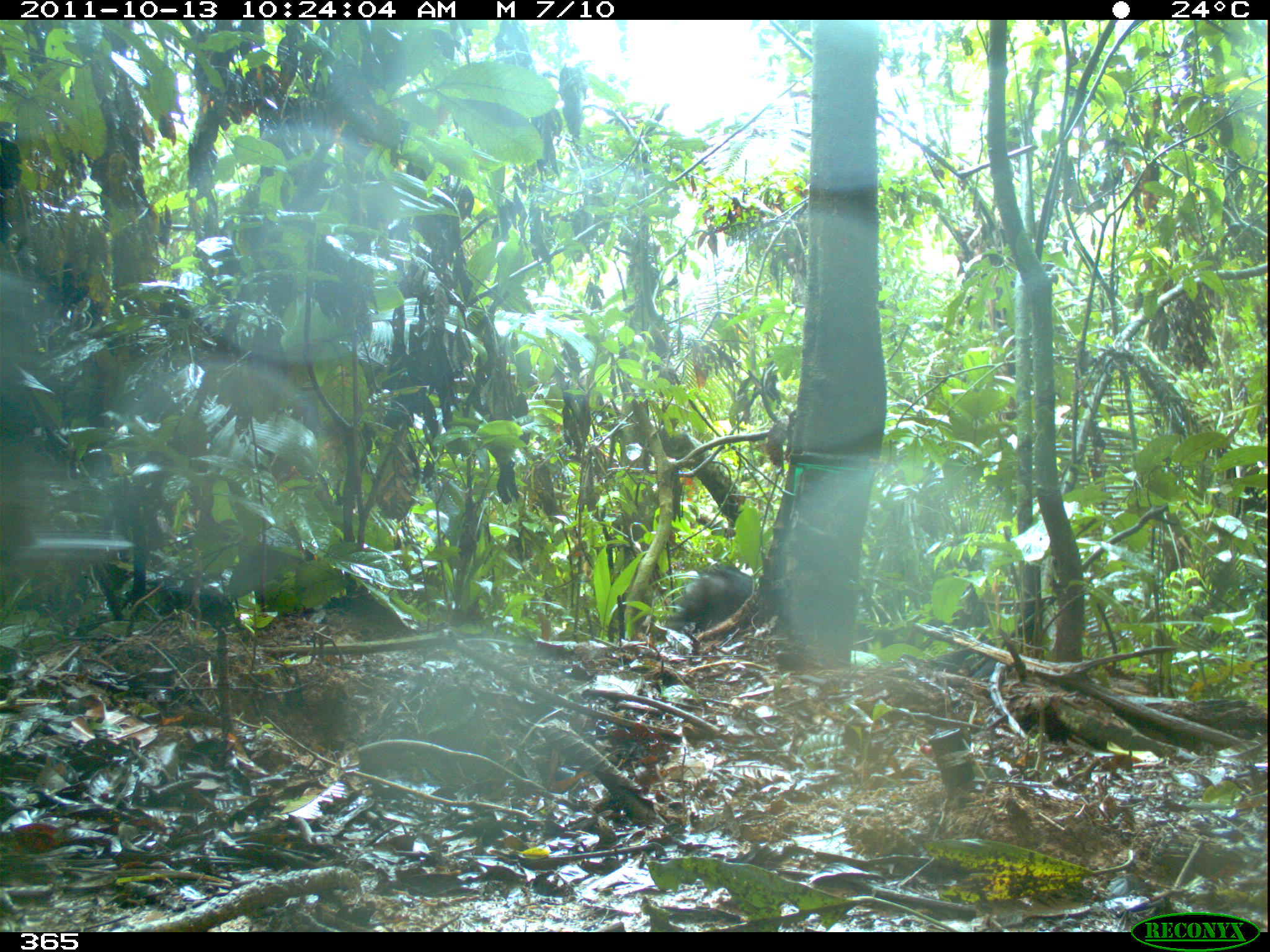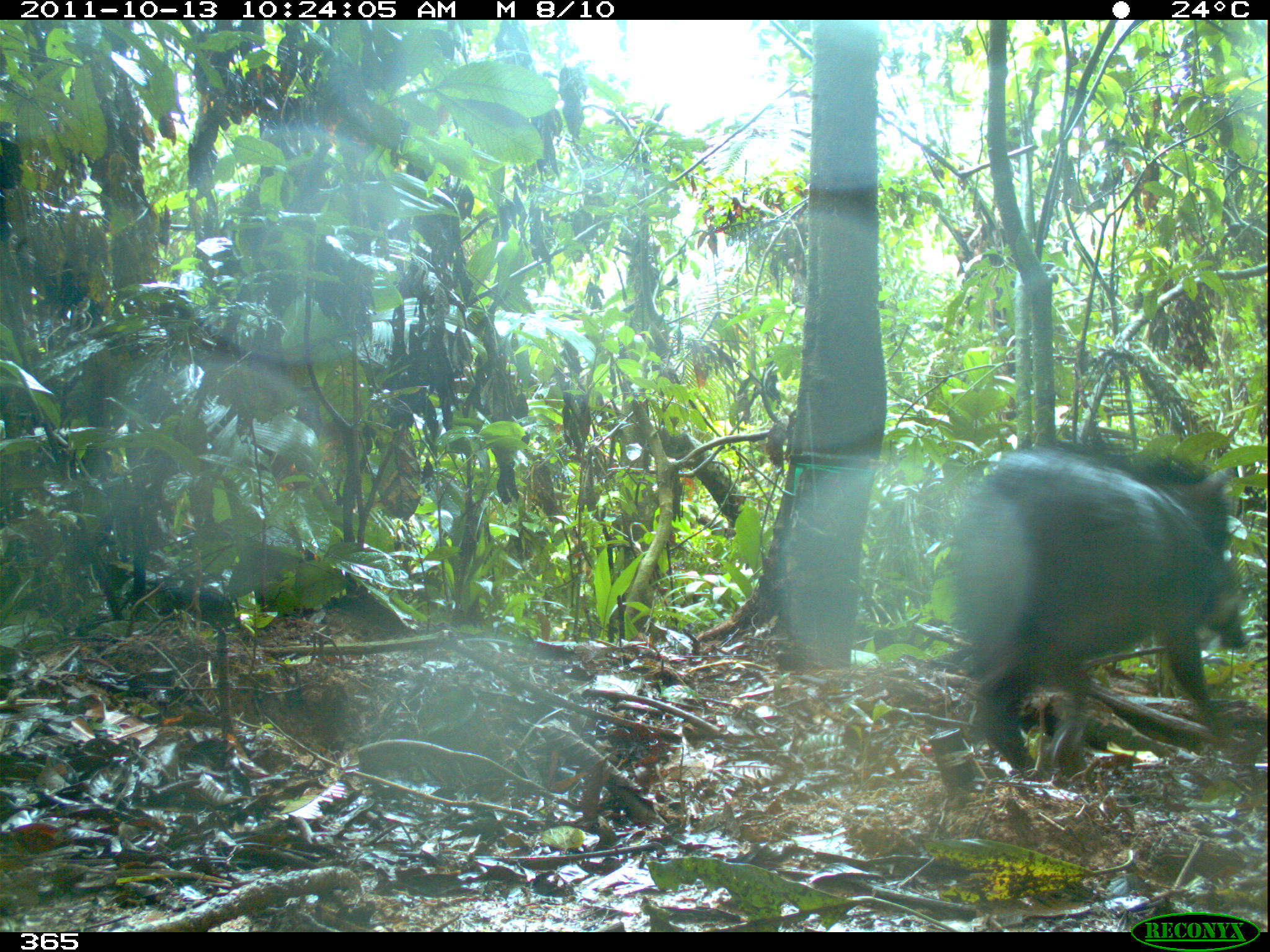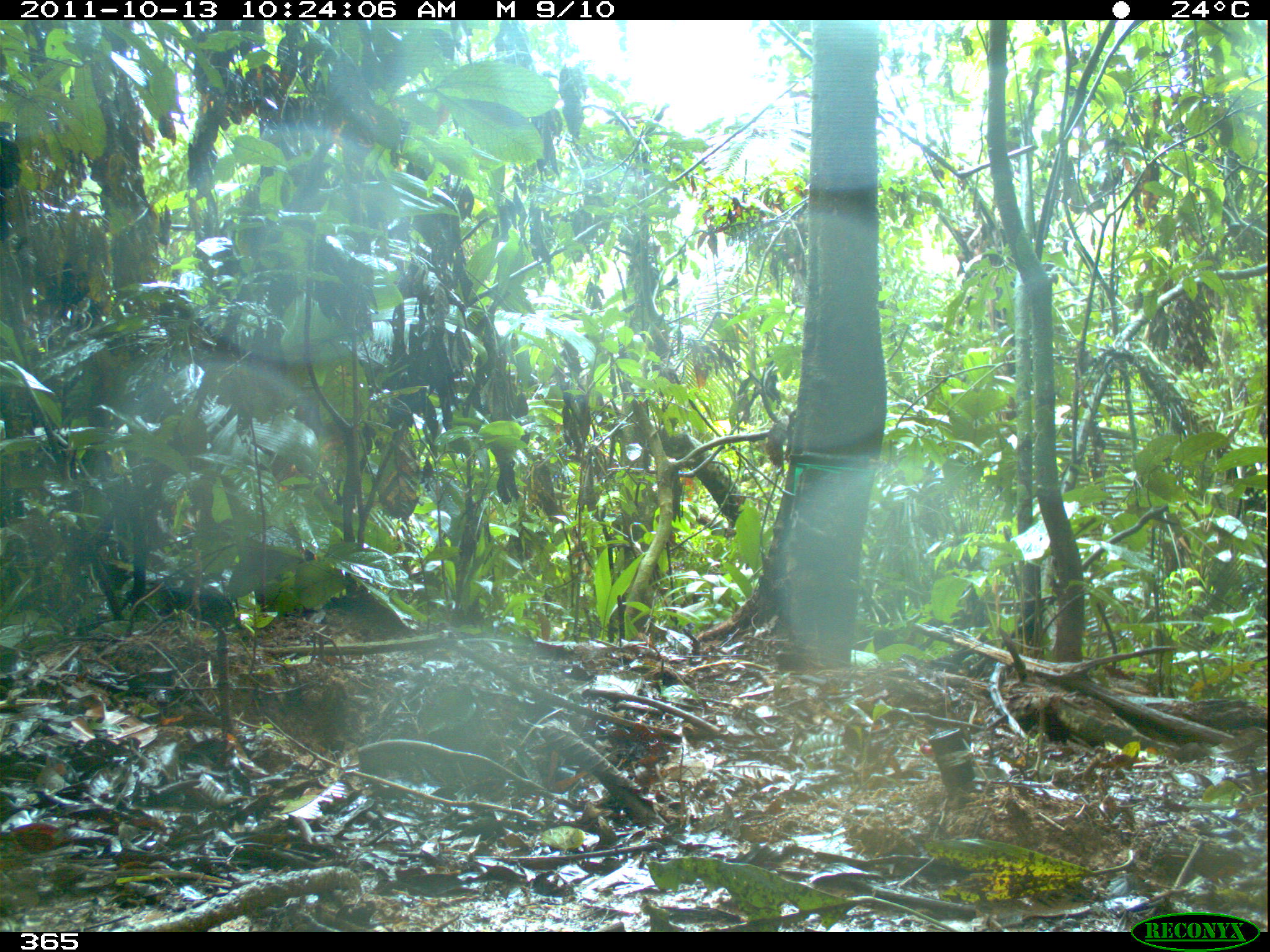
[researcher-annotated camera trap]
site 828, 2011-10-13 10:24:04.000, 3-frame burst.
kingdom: Animalia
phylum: Chordata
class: Mammalia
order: Artiodactyla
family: Tayassuidae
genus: Tayassu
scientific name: Tayassu pecari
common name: white-lipped peccary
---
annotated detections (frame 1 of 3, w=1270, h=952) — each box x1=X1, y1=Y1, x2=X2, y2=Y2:
tayassu pecari: x1=664, y1=558, x2=753, y2=633